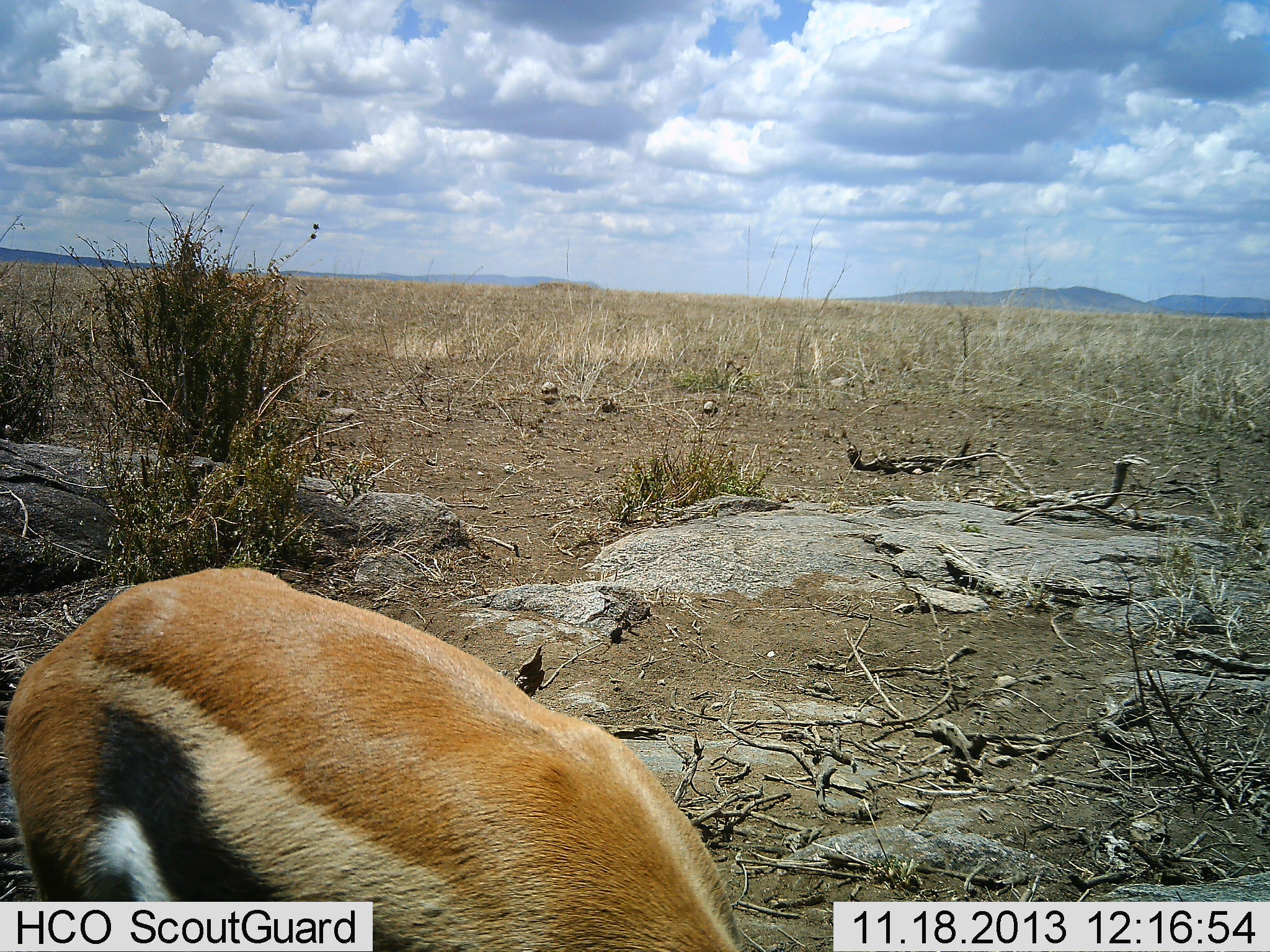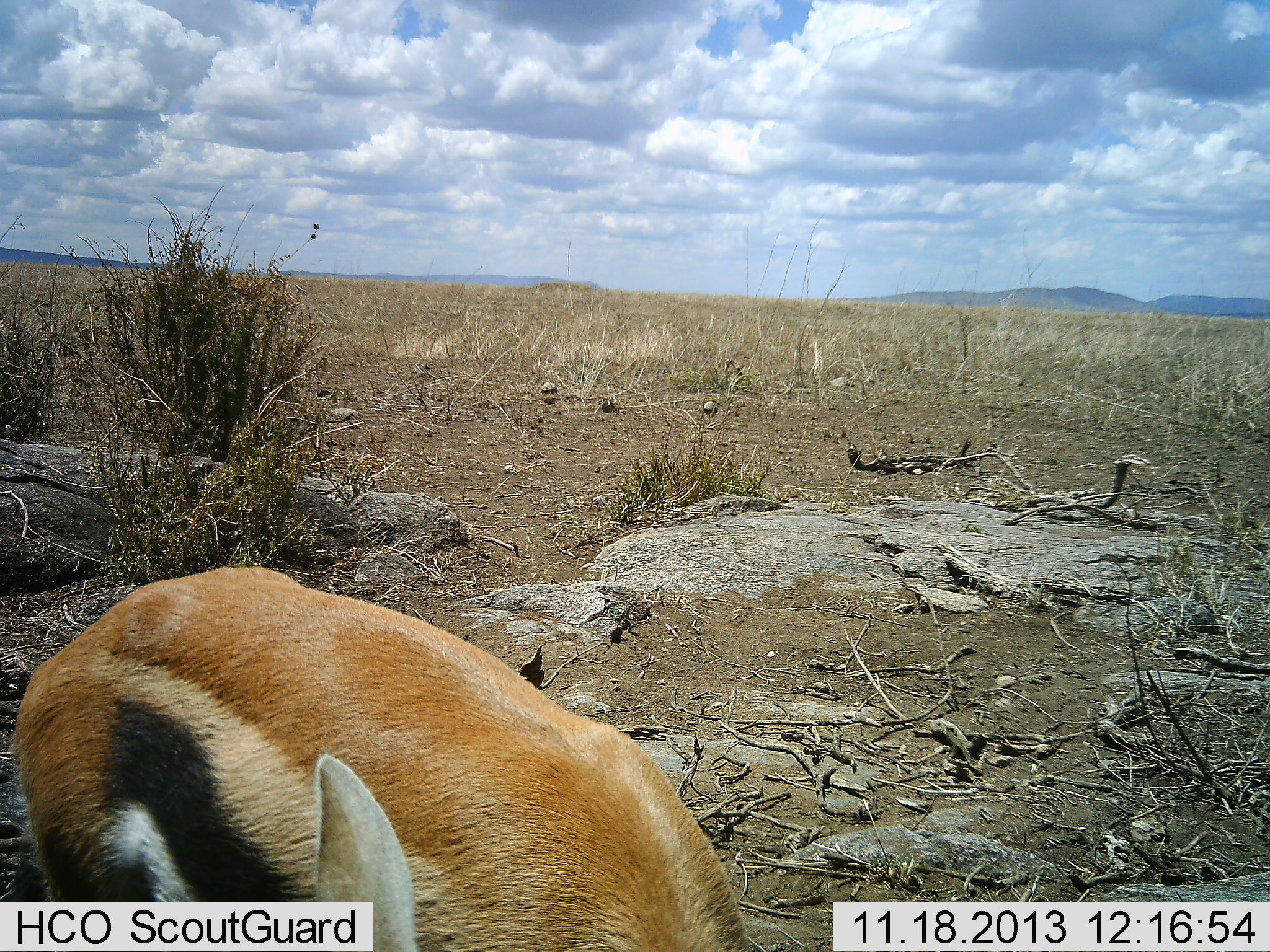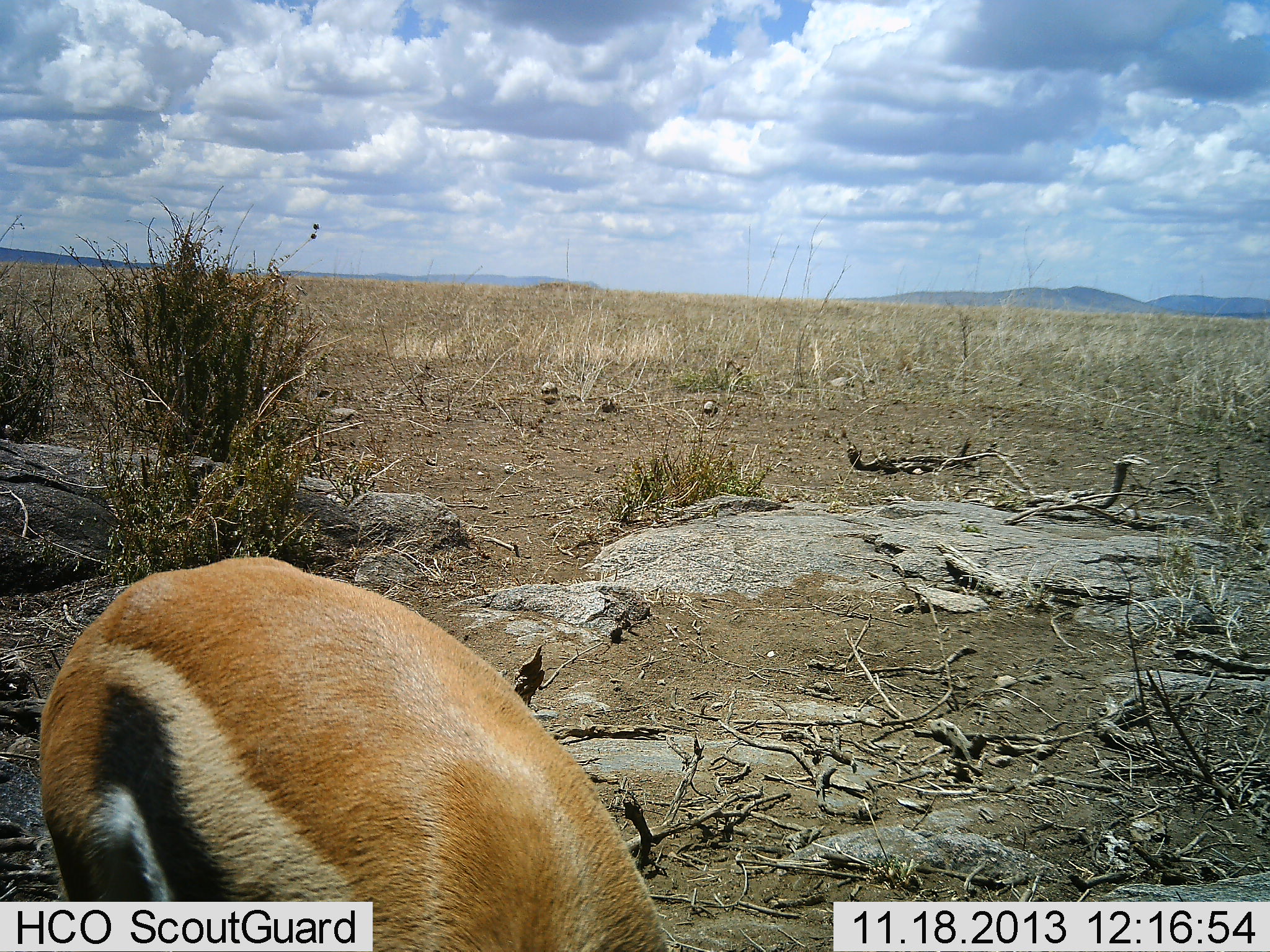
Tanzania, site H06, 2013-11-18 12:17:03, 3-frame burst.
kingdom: Animalia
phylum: Chordata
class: Mammalia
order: Artiodactyla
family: Bovidae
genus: Eudorcas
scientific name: Eudorcas thomsonii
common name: thomson's gazelle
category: gazellethomsons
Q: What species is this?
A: Gazellethomsons (thomson's gazelle) (Eudorcas thomsonii).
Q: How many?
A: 1.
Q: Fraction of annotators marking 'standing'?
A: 72%.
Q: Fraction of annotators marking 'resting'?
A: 13%.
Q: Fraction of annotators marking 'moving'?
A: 8%.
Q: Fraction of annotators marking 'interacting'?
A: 3%.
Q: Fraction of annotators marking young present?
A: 3%.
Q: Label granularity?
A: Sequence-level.